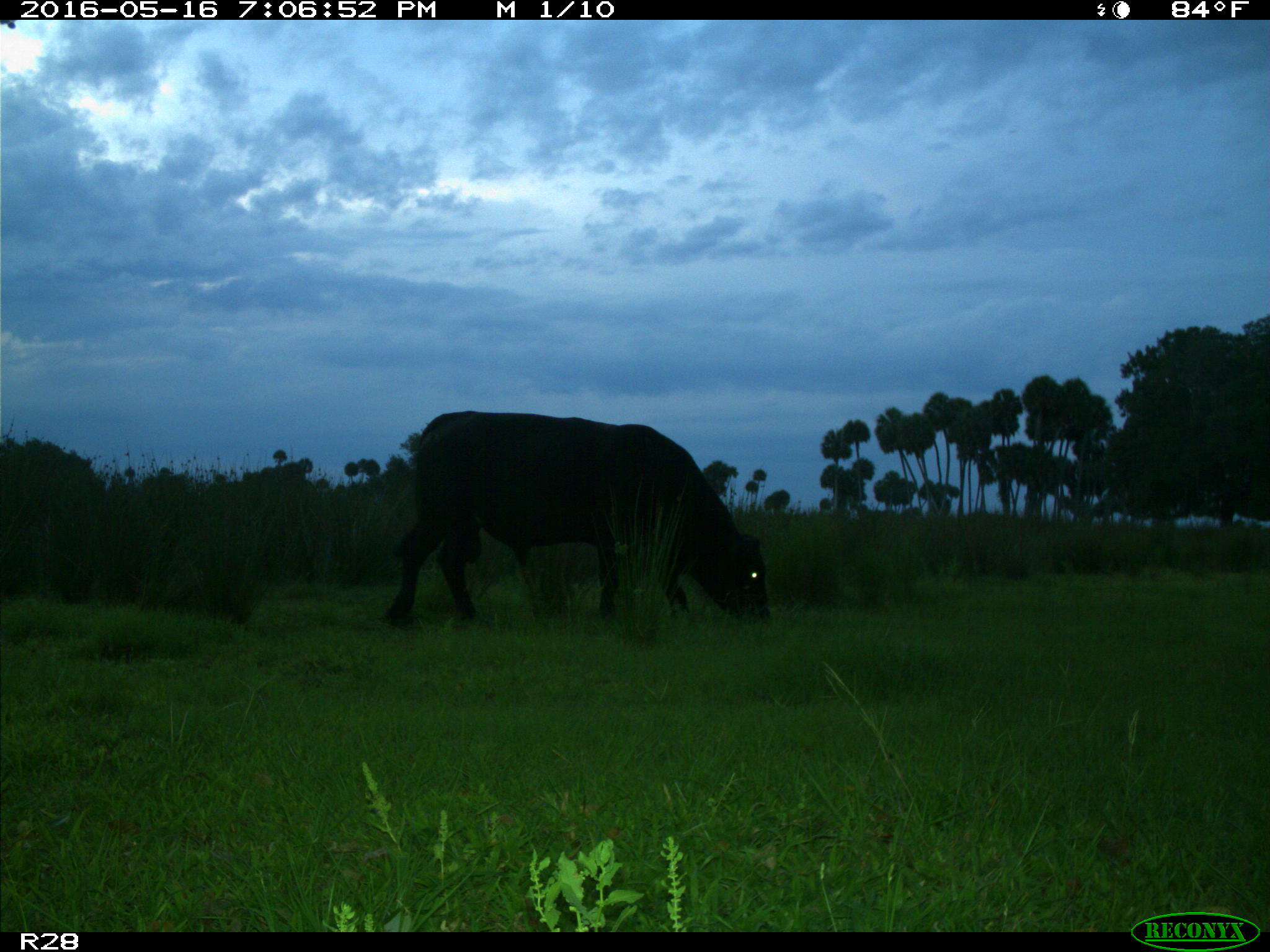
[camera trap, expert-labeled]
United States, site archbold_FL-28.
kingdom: Animalia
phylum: Chordata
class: Mammalia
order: Artiodactyla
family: Bovidae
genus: Bos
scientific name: Bos taurus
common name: domestic cow